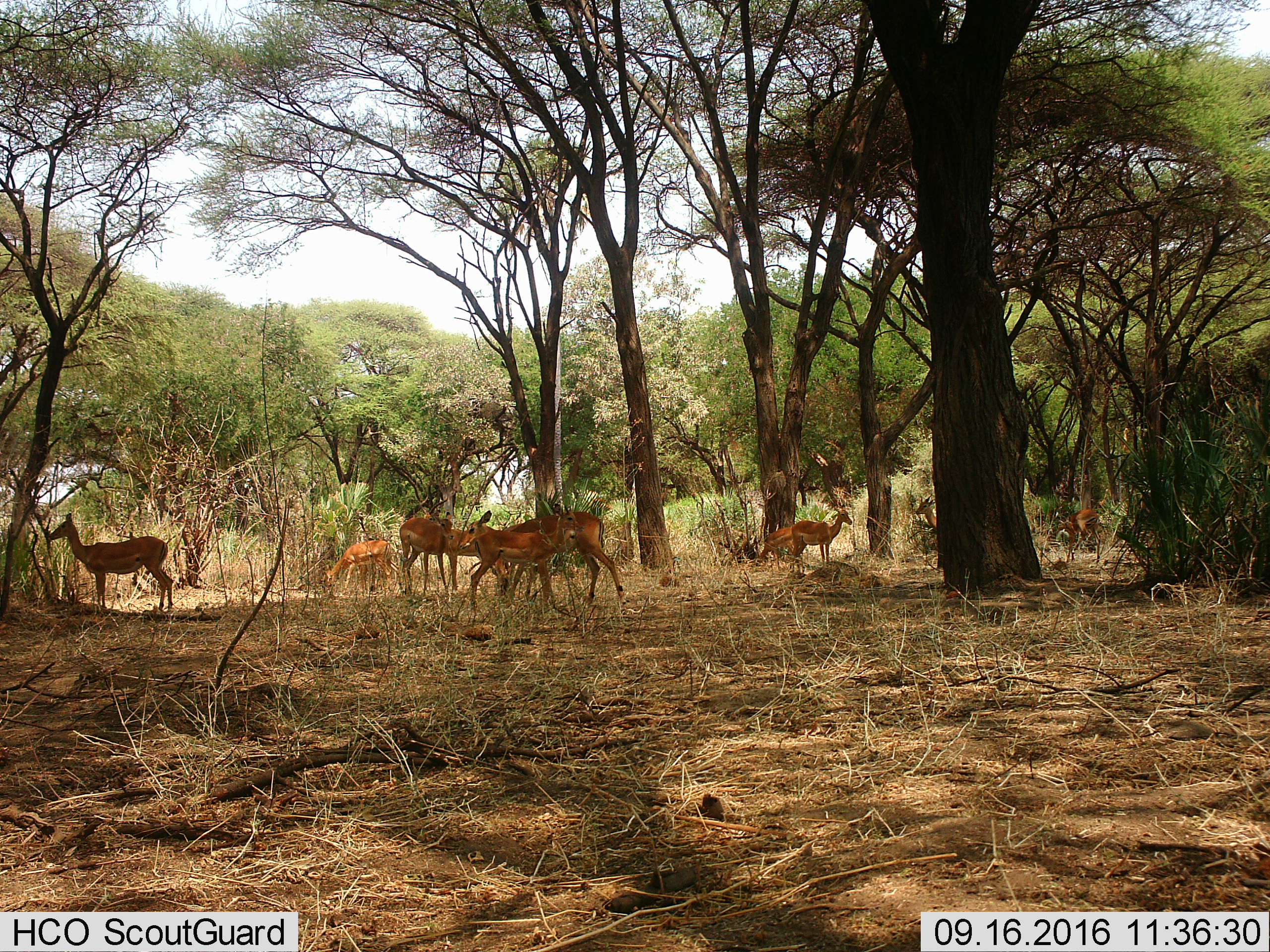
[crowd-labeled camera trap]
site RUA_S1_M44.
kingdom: Animalia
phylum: Chordata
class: Mammalia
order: Artiodactyla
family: Bovidae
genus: Aepyceros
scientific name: Aepyceros melampus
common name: impala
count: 10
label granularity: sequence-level